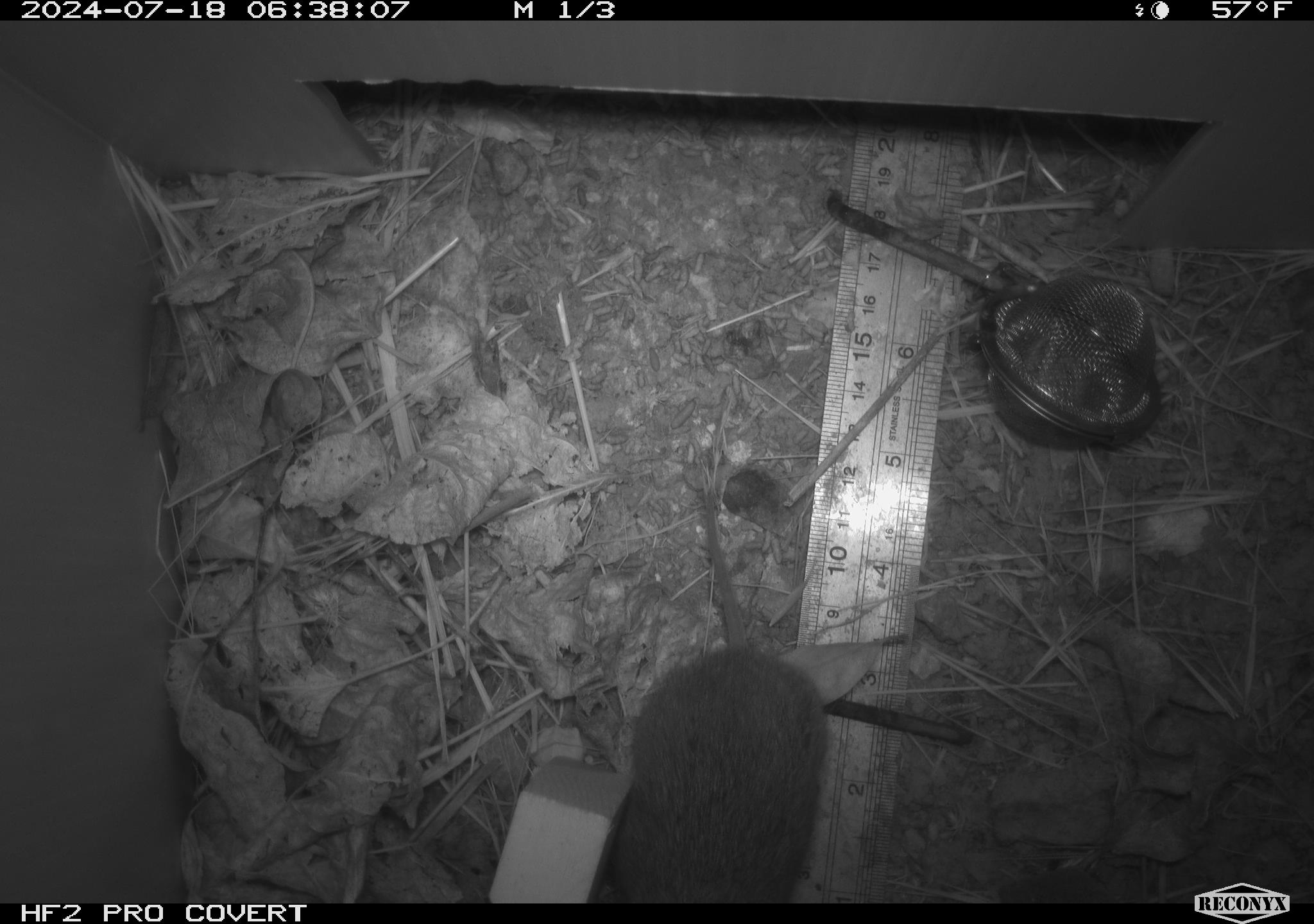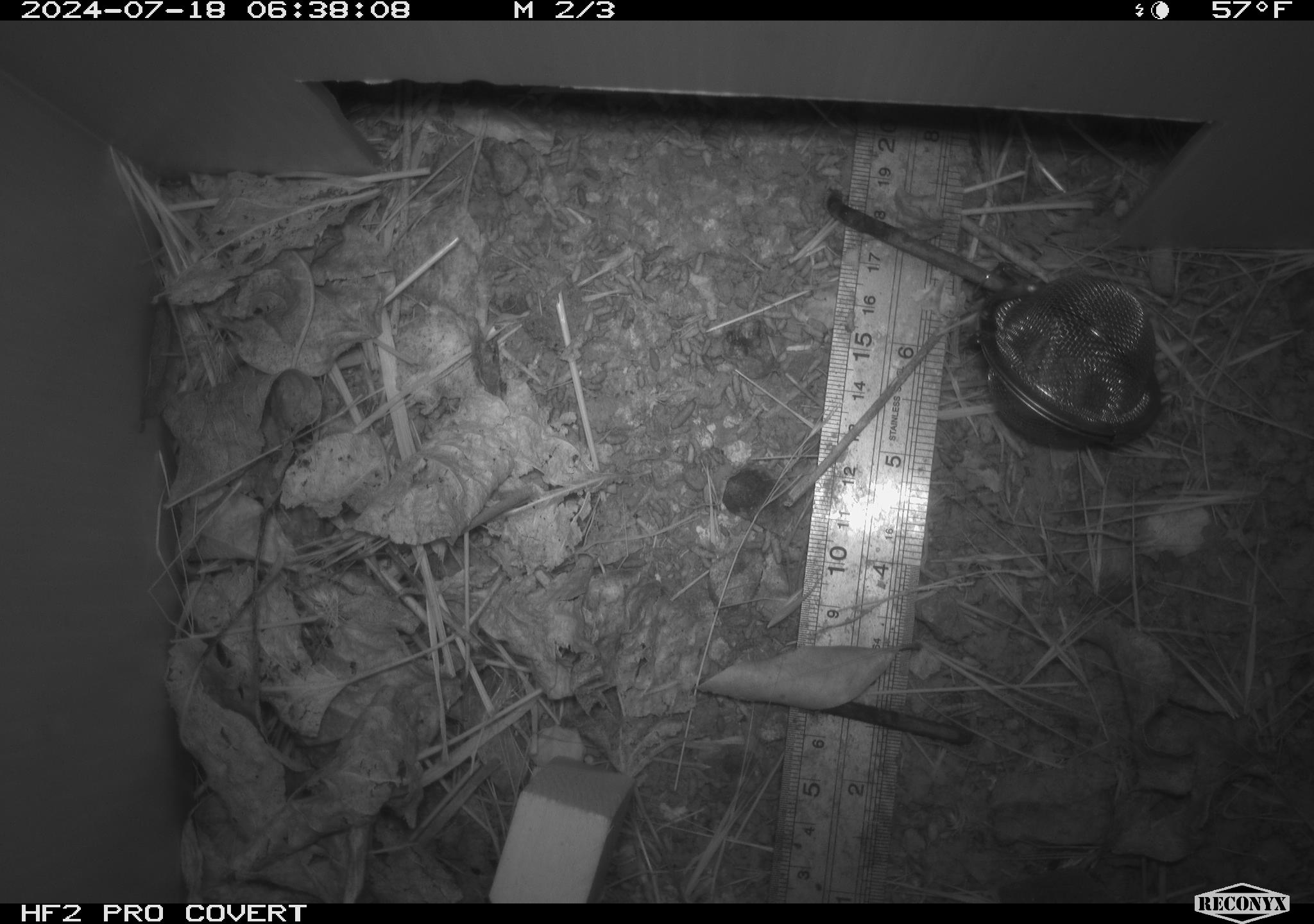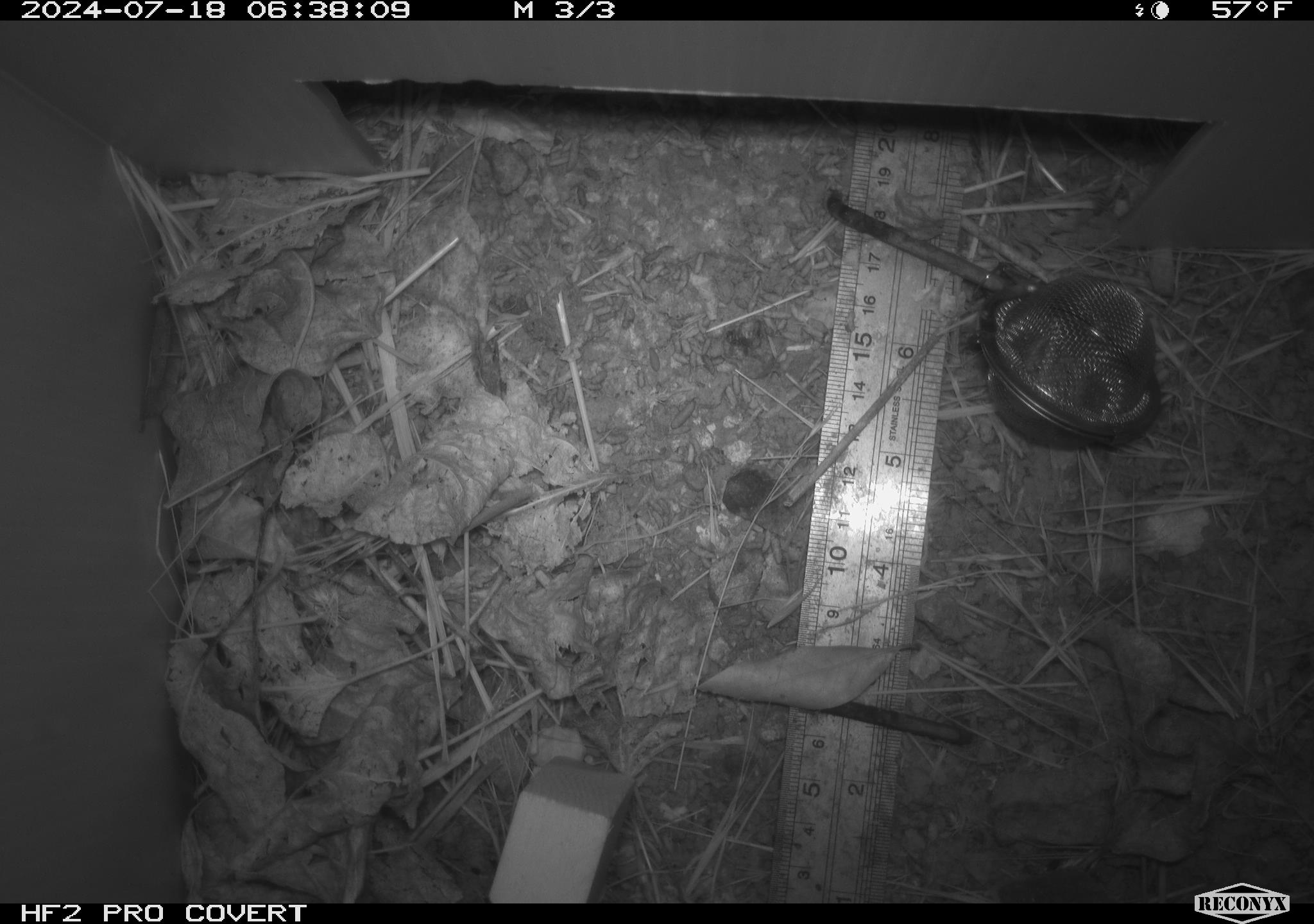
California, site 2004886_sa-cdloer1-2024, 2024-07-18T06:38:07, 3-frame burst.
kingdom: Animalia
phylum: Chordata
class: Mammalia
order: Rodentia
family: Cricetidae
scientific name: Arvicolinae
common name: voles, lemmings, and muskrats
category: arvicolinae subfamily